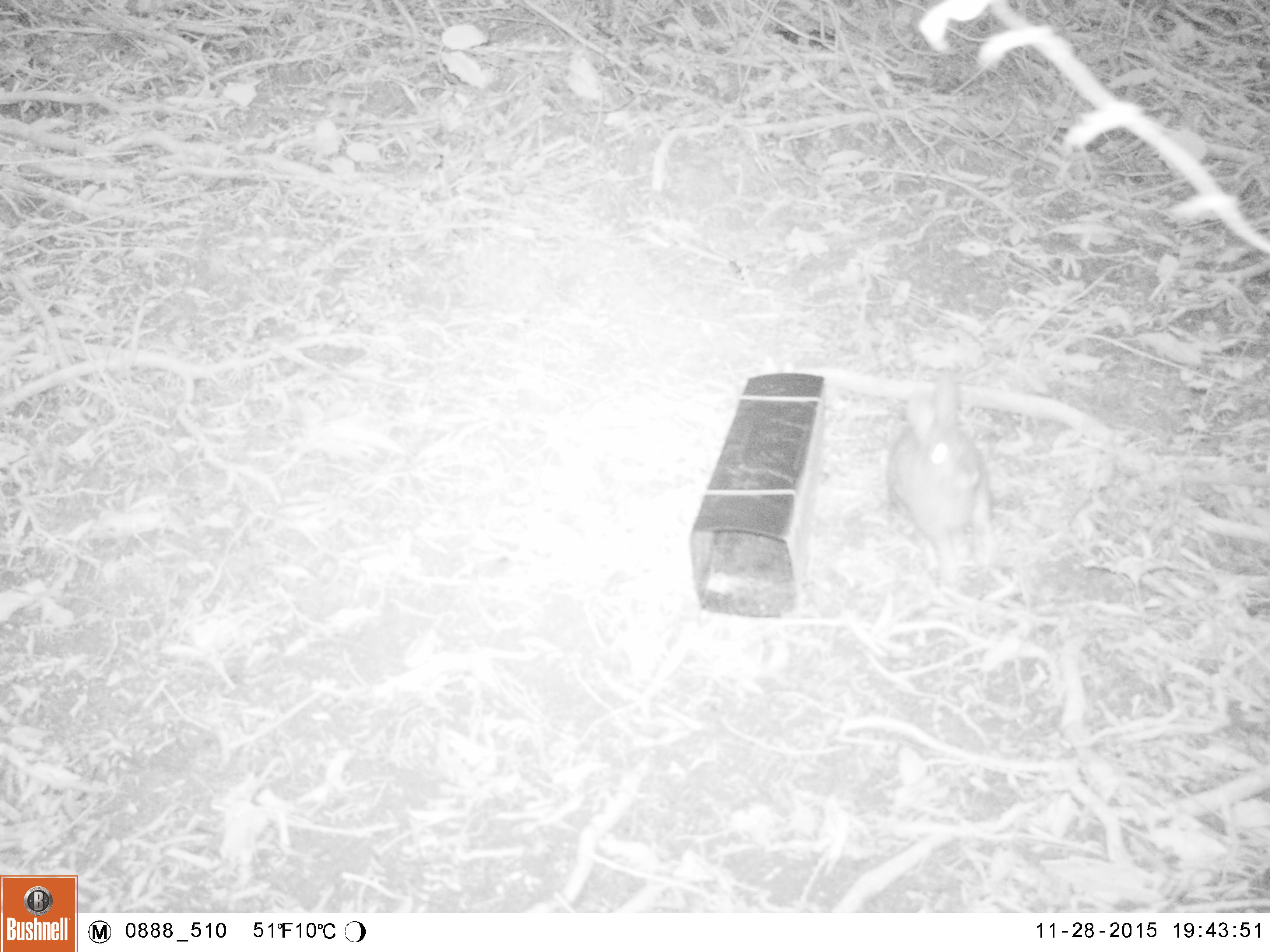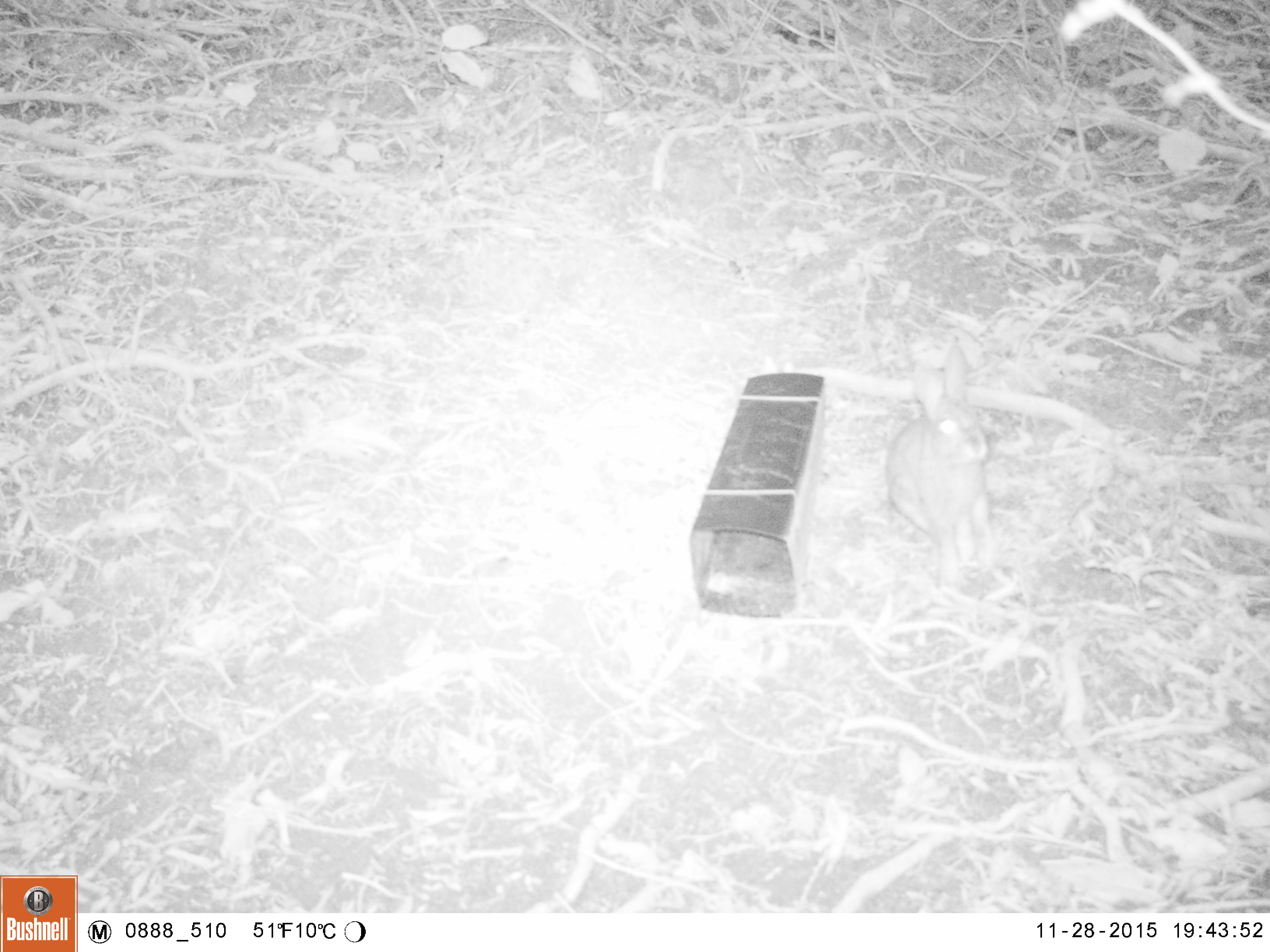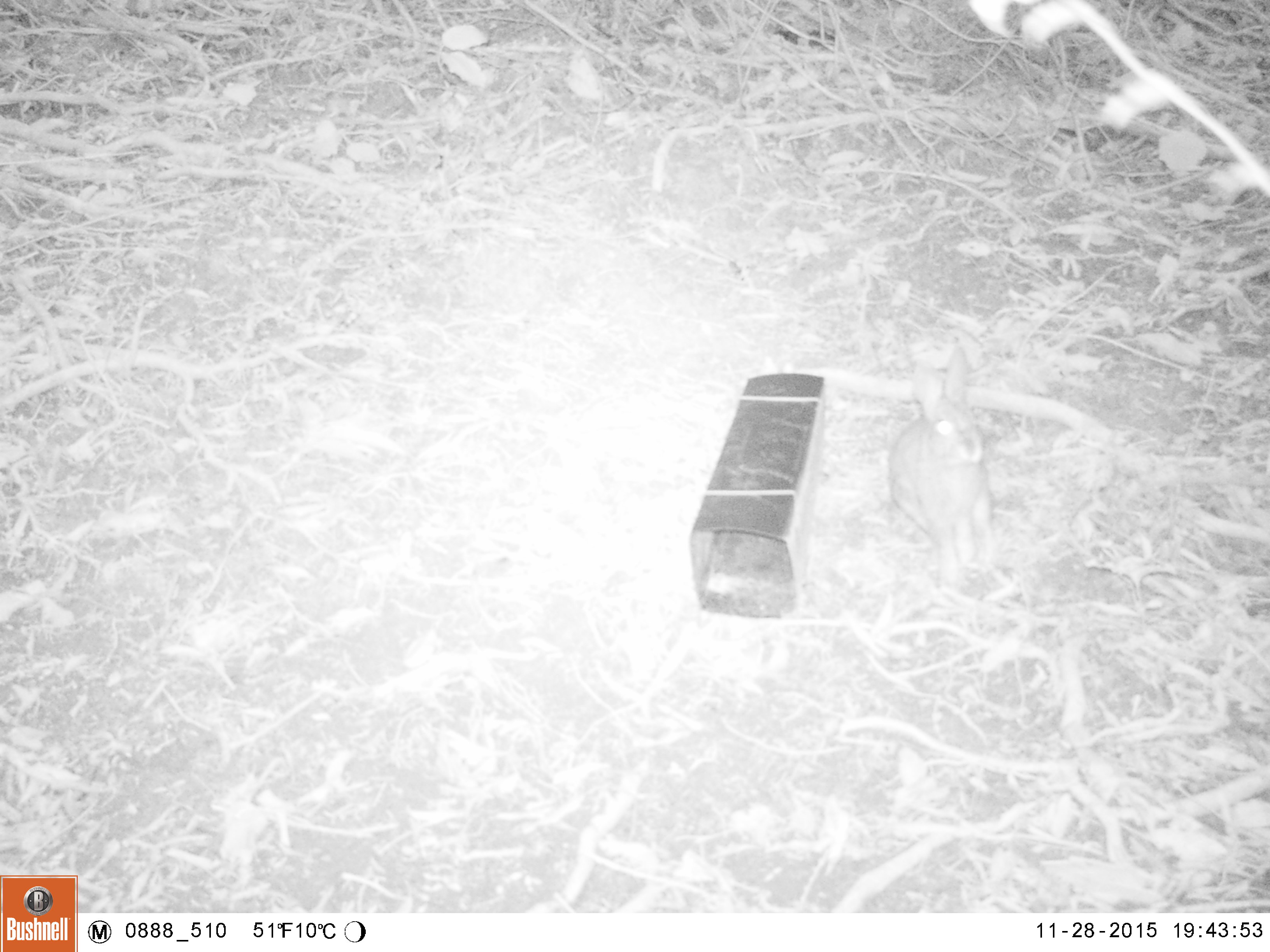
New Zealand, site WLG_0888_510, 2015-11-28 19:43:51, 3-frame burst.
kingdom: Animalia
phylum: Chordata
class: Mammalia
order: Lagomorpha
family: Leporidae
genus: Oryctolagus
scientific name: Oryctolagus cuniculus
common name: european rabbit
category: rabbit